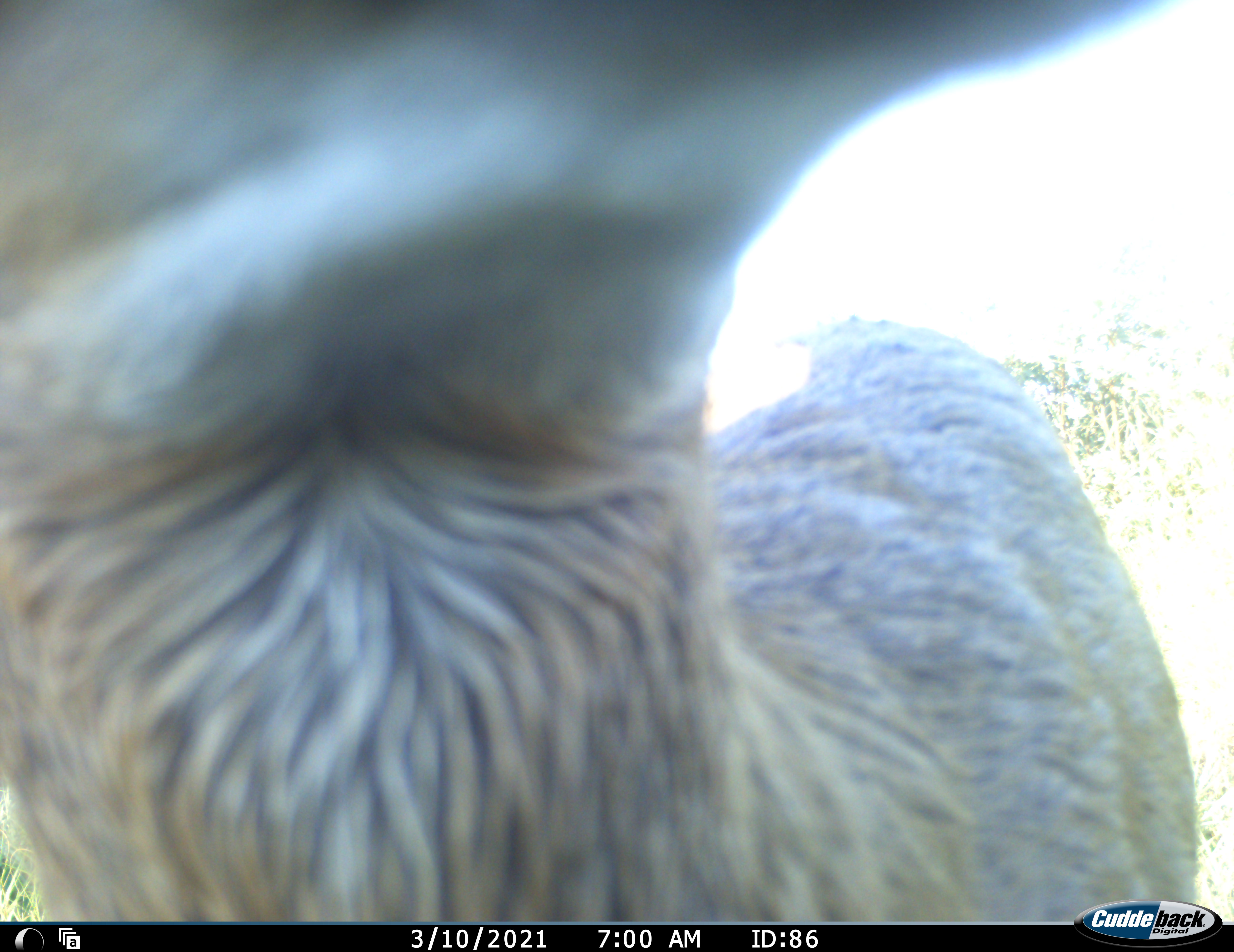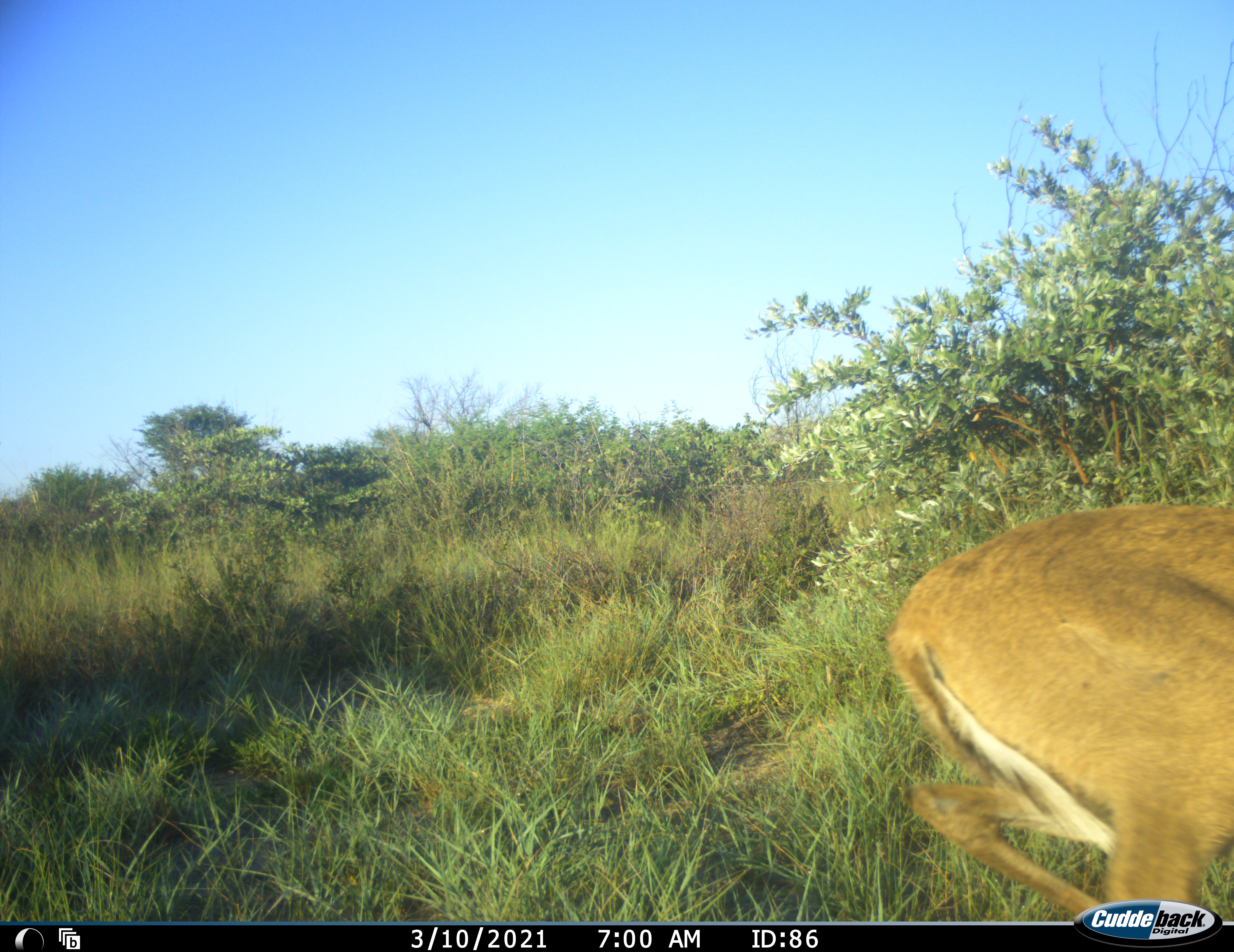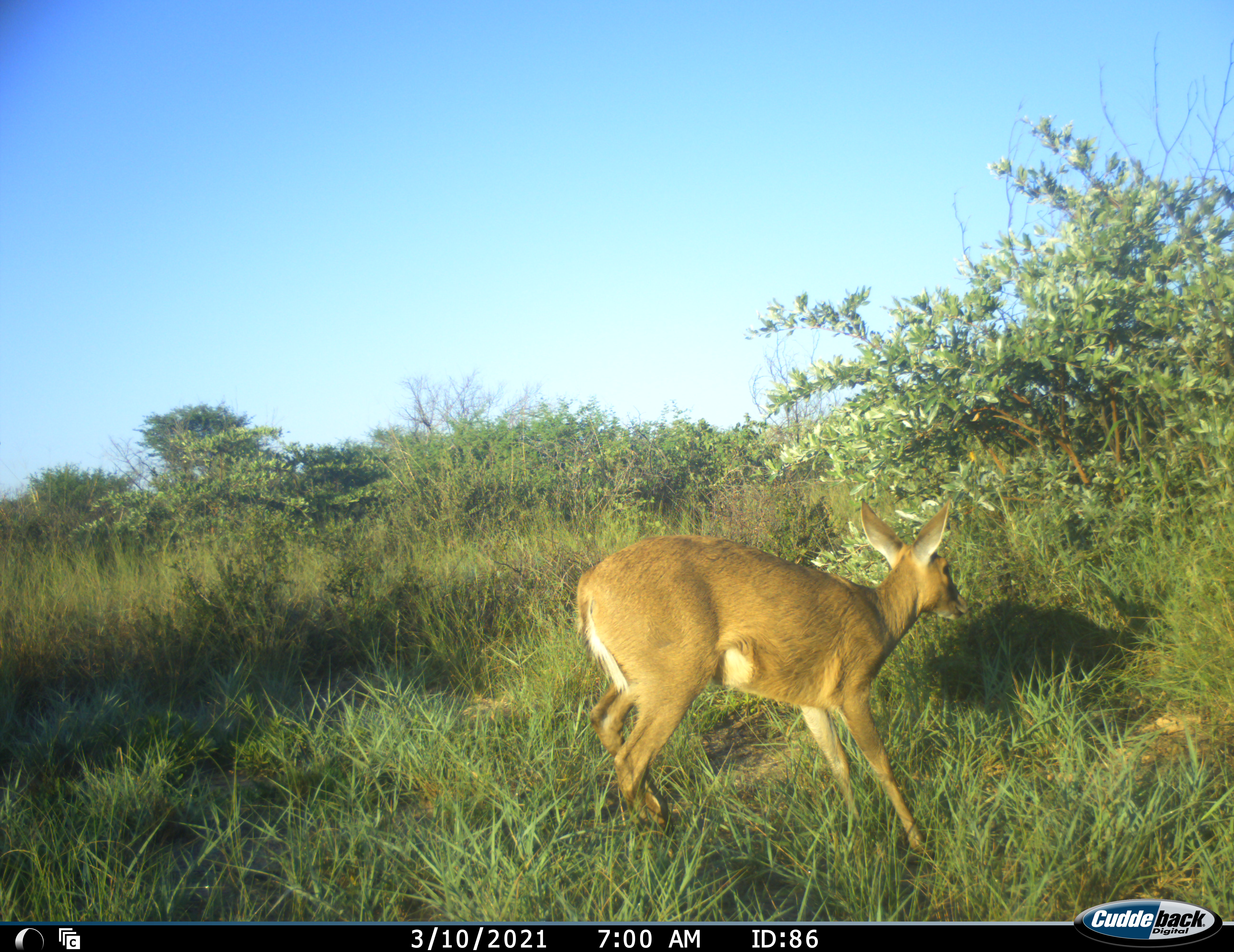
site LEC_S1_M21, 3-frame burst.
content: unidentified animal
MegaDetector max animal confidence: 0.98